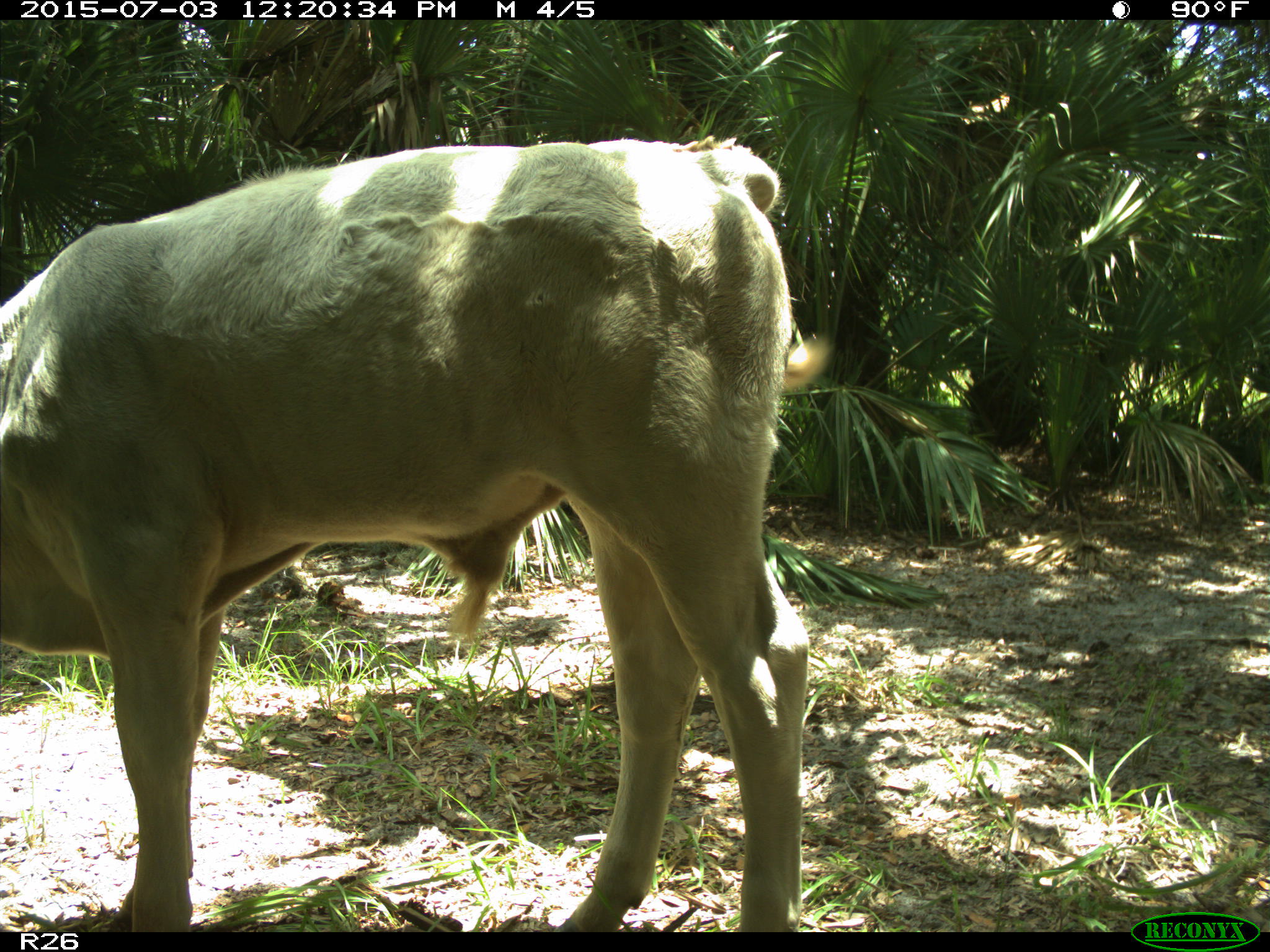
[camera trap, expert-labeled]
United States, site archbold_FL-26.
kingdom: Animalia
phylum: Chordata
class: Mammalia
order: Artiodactyla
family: Bovidae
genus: Bos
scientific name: Bos taurus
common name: domestic cow